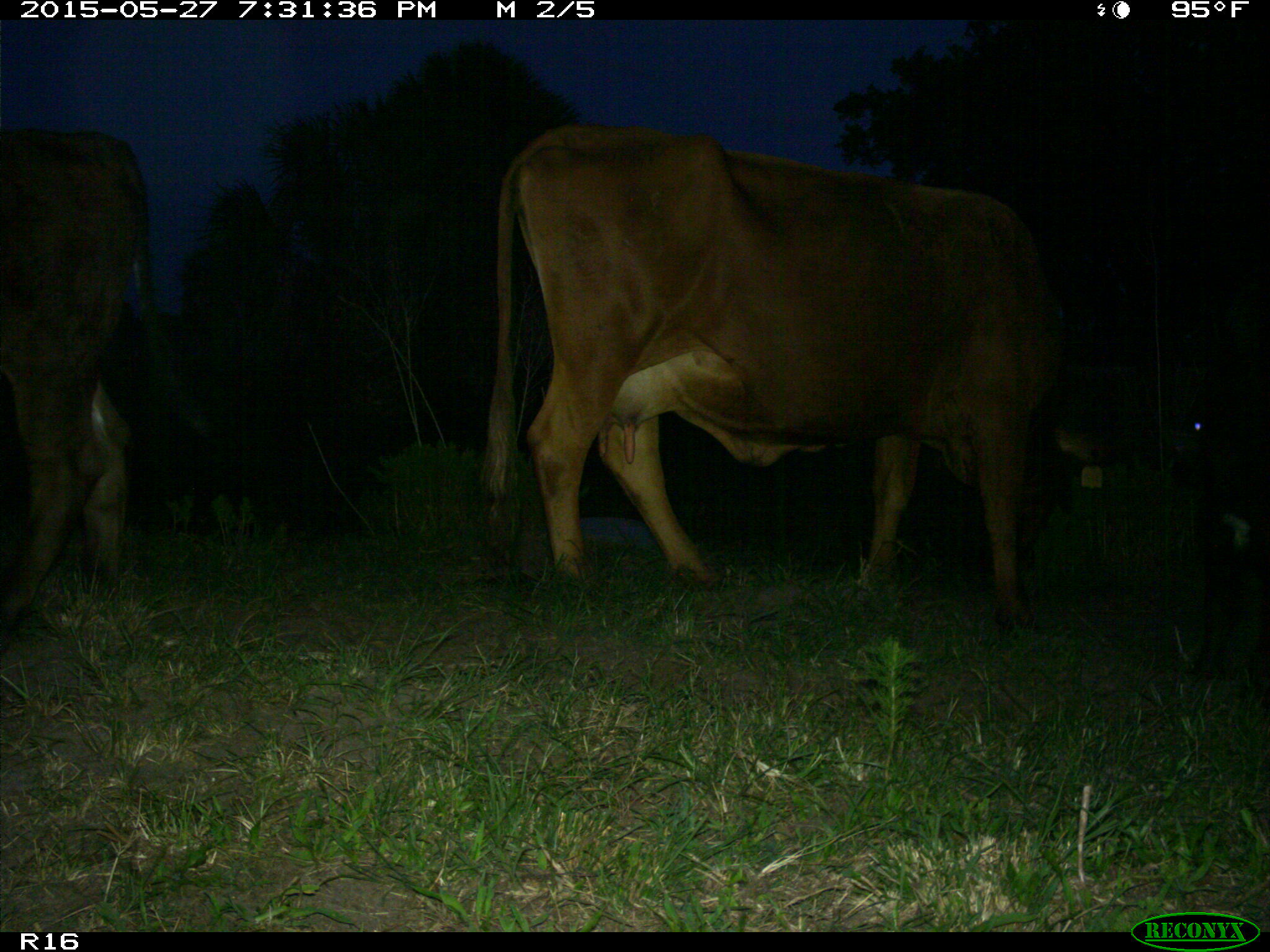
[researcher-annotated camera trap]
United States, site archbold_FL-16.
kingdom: Animalia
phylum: Chordata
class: Mammalia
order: Artiodactyla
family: Bovidae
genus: Bos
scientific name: Bos taurus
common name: domestic cow